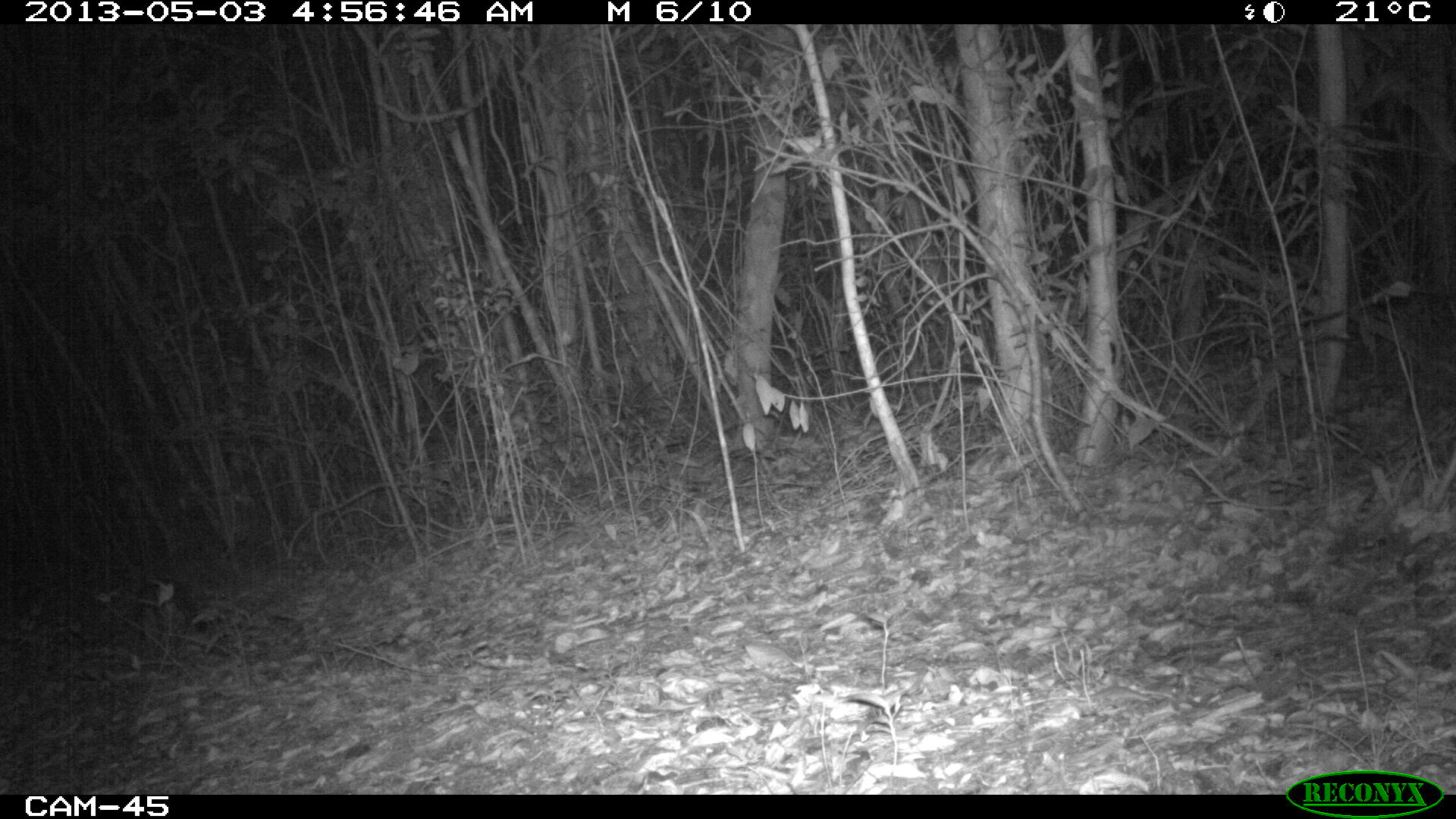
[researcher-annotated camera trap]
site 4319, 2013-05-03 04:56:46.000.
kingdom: Animalia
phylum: Chordata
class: Mammalia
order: Carnivora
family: Canidae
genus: Urocyon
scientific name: Urocyon cinereoargenteus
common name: gray fox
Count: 1.